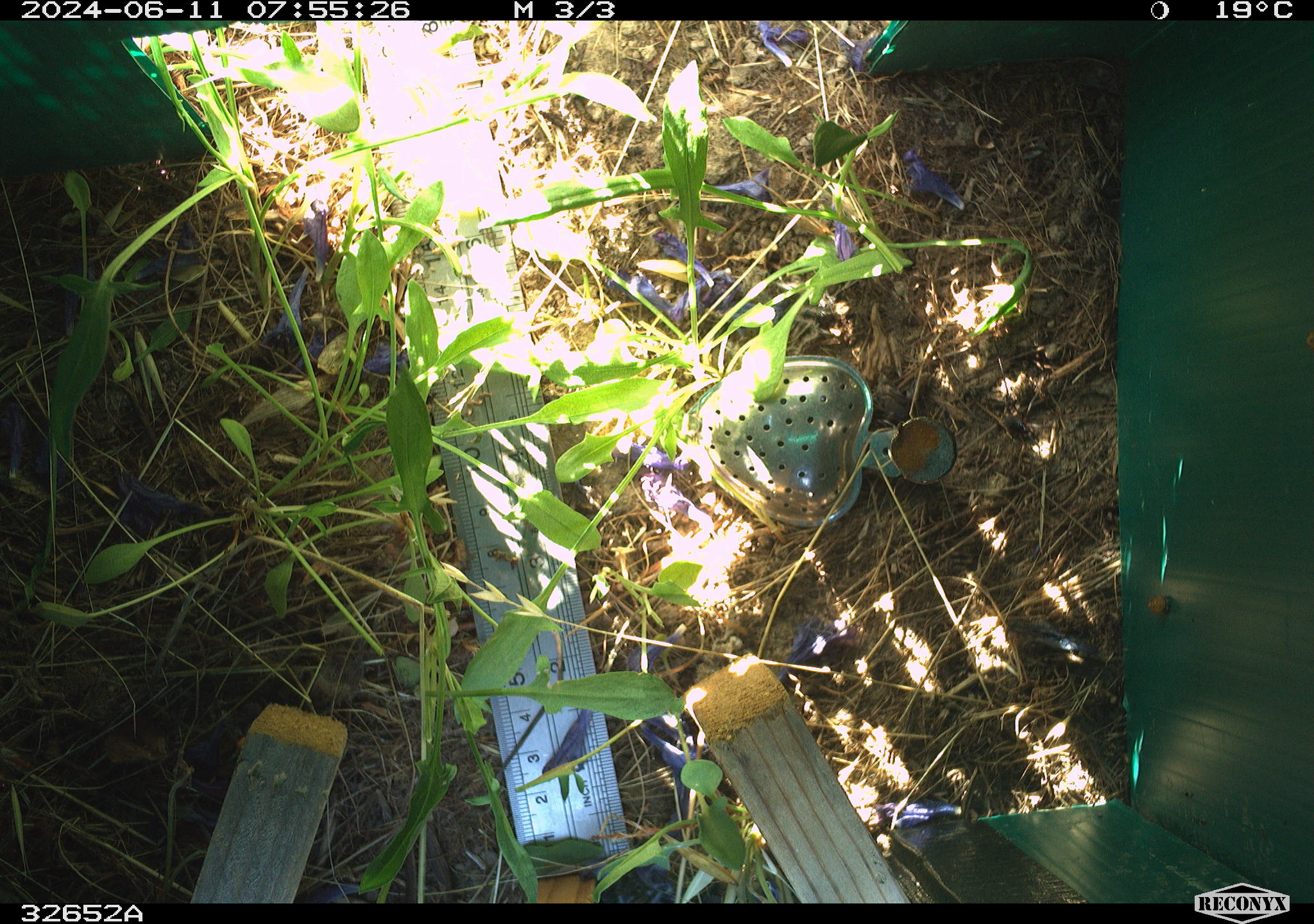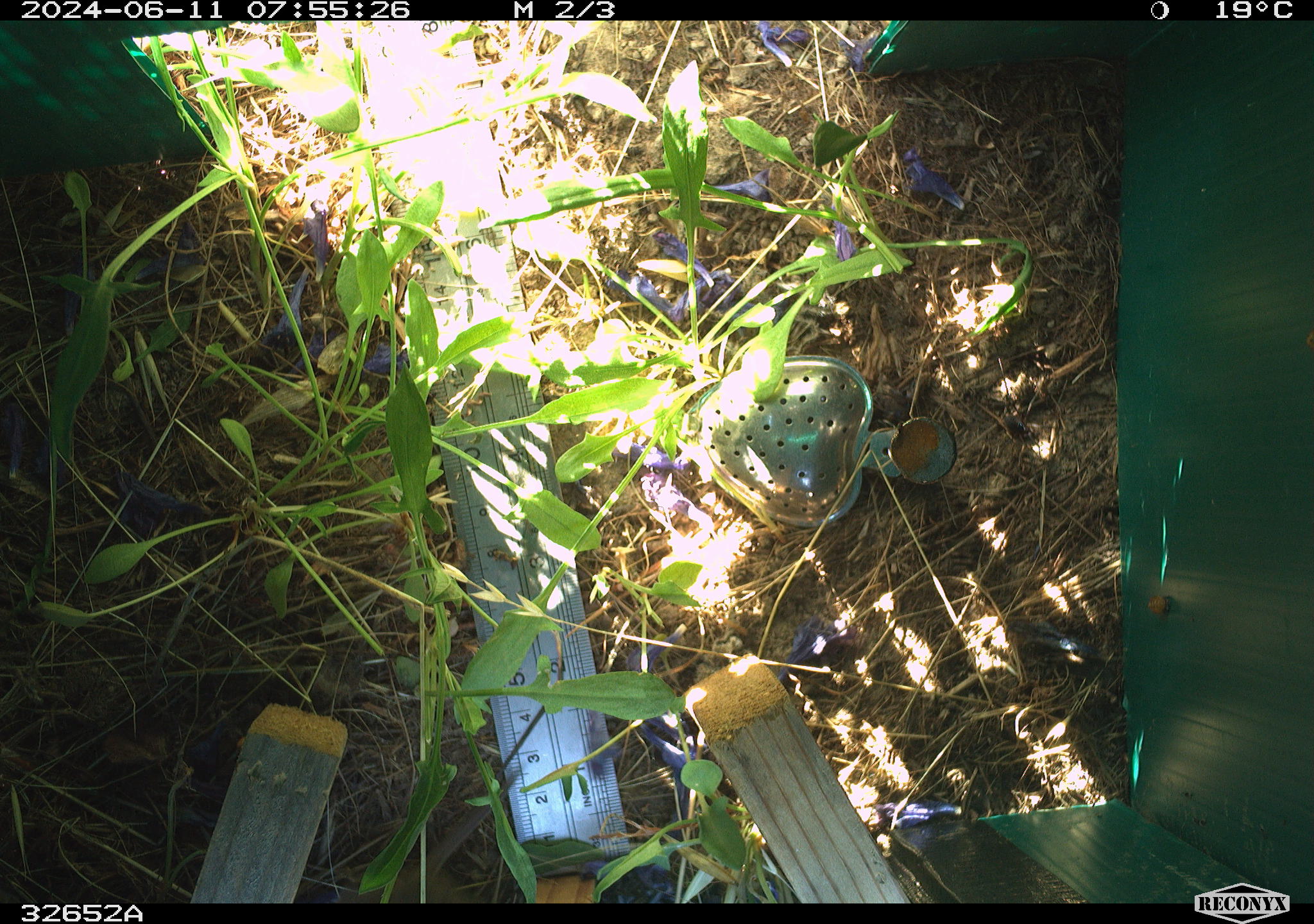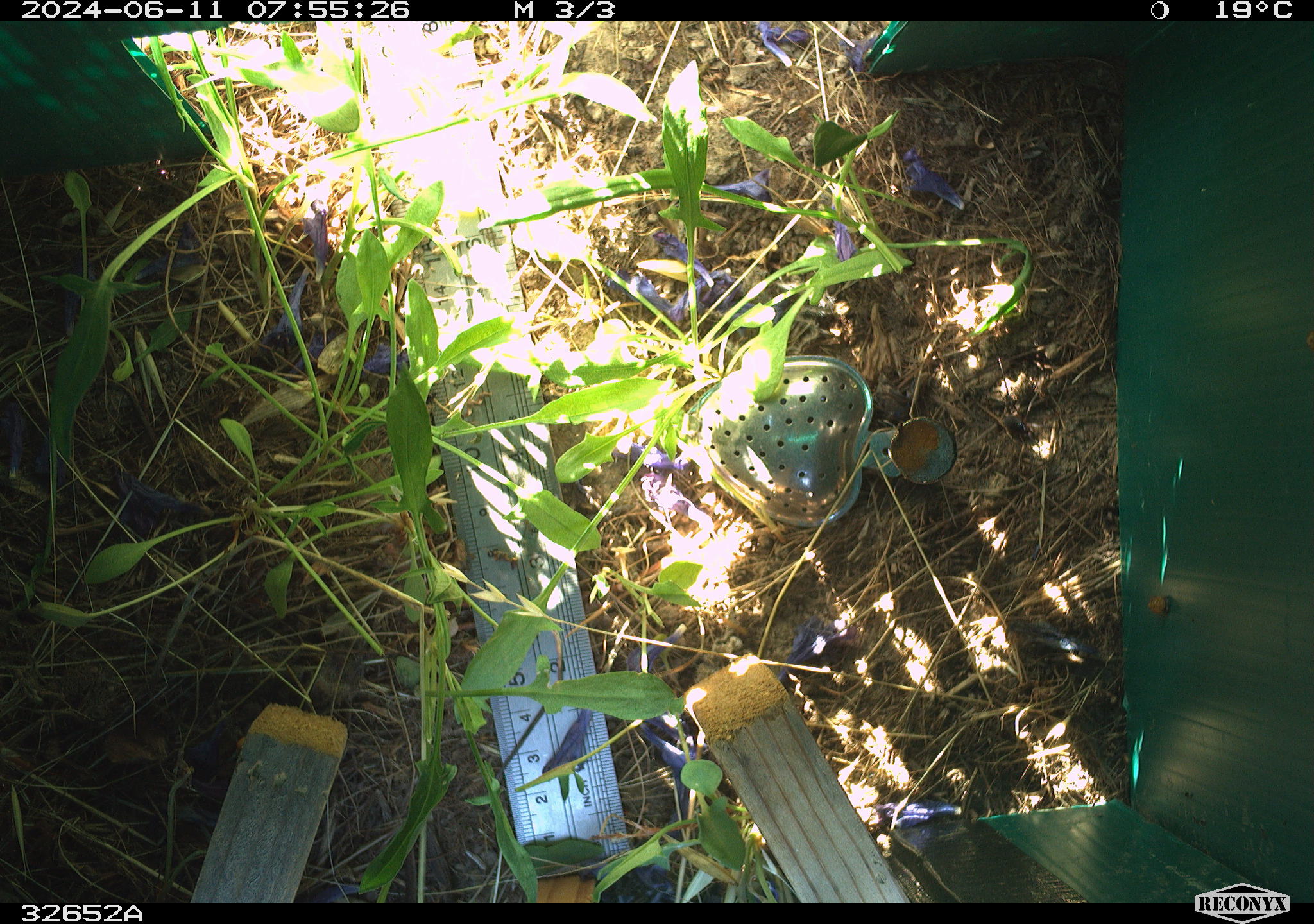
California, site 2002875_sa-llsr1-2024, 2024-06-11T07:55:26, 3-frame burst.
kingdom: Animalia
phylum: Chordata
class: Mammalia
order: Rodentia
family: Cricetidae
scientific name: Arvicolinae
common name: voles, lemmings, and muskrats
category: arvicolinae subfamily